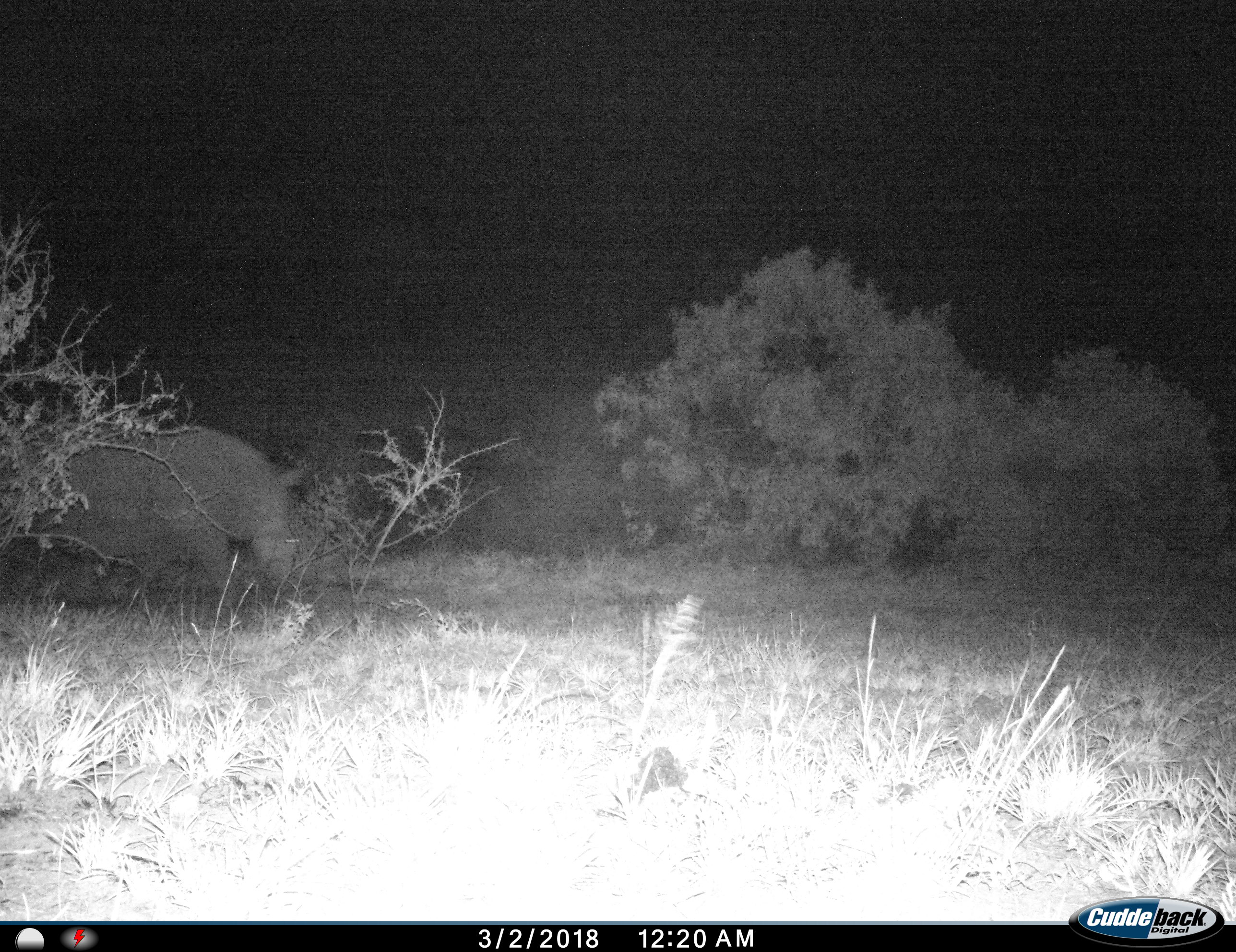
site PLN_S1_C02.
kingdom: Animalia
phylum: Chordata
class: Mammalia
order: Perissodactyla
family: Rhinocerotidae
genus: Ceratotherium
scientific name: Ceratotherium simum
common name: white rhinoceros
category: rhinoceroswhite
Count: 1.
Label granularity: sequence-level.